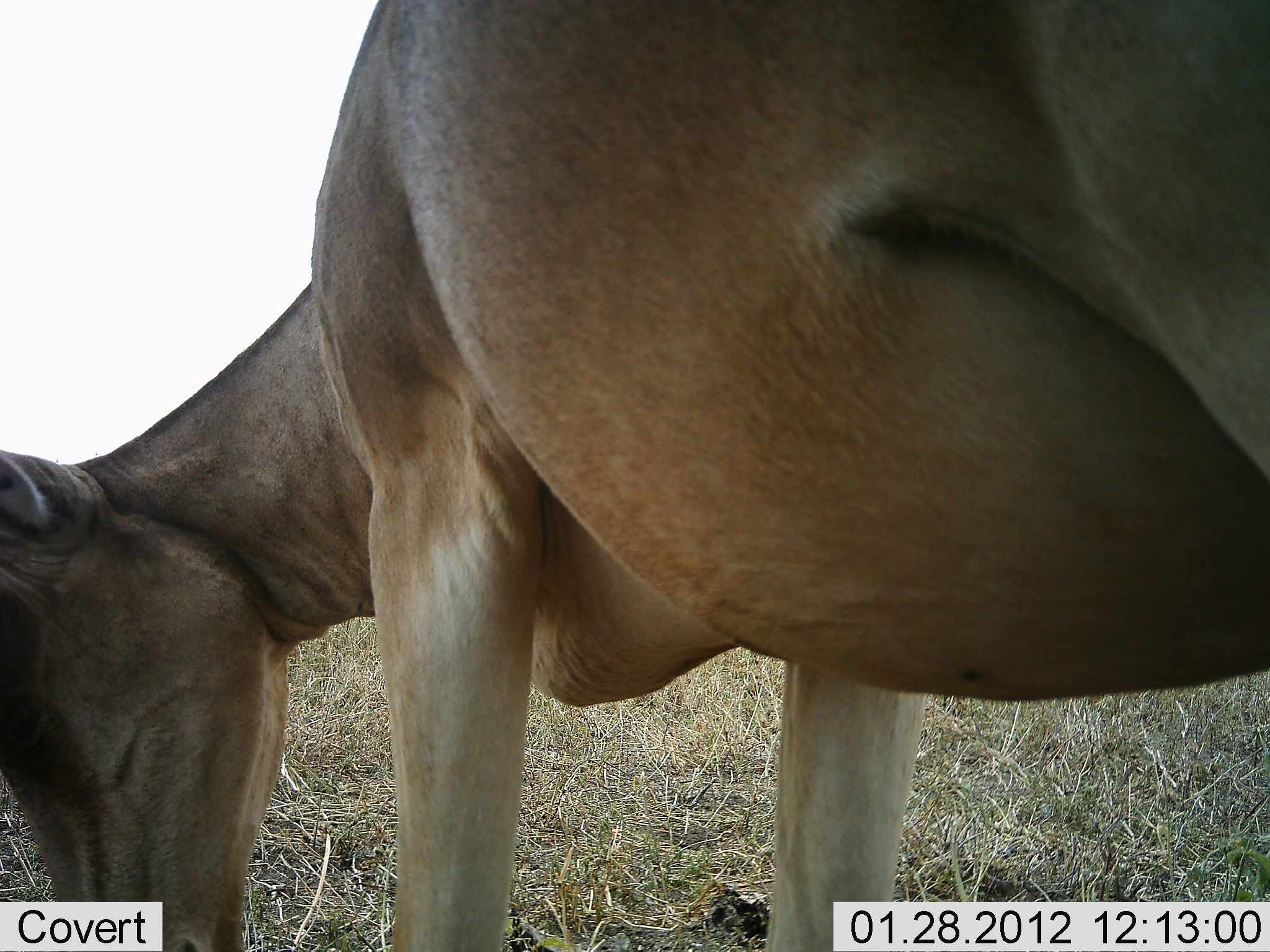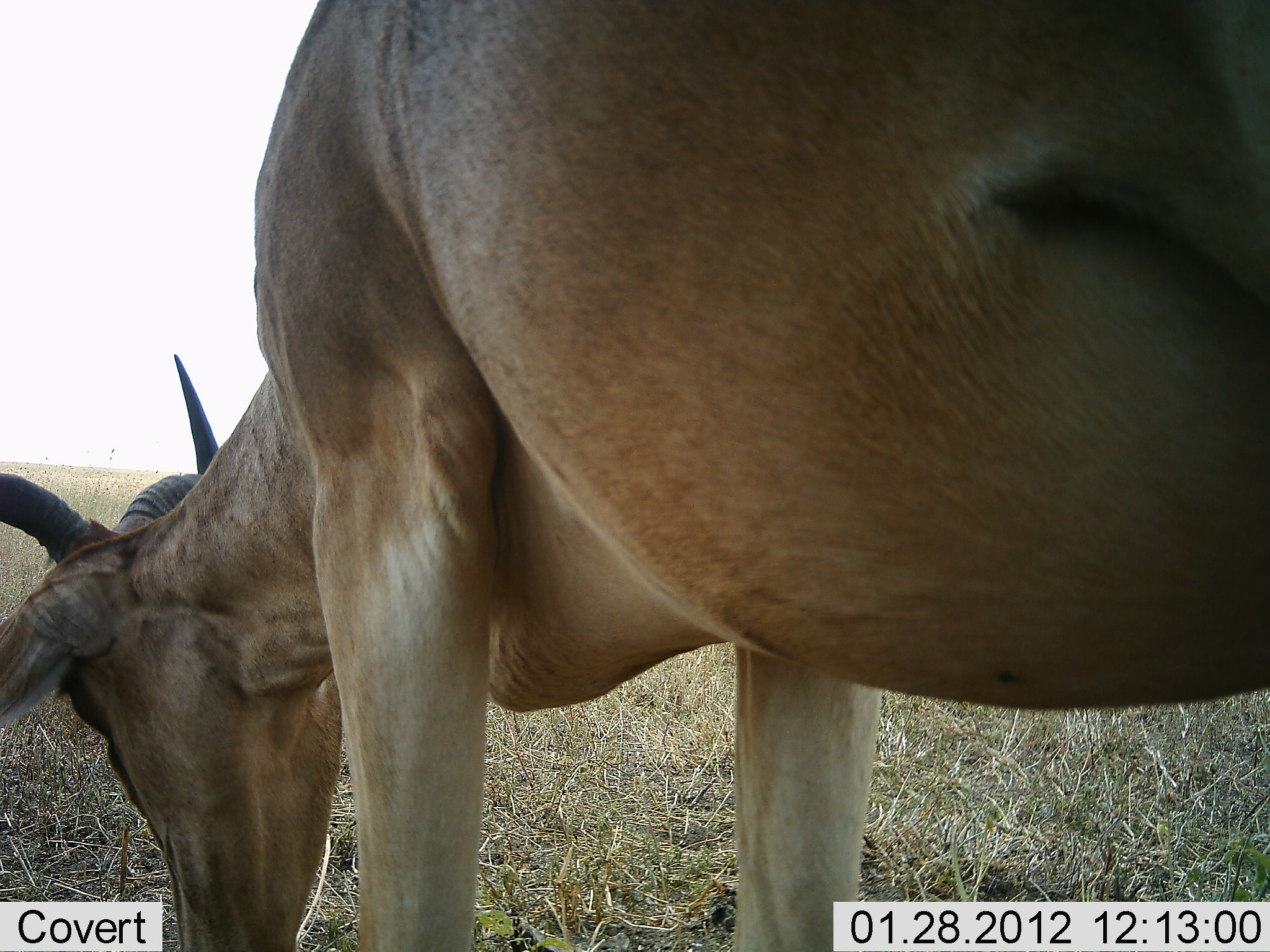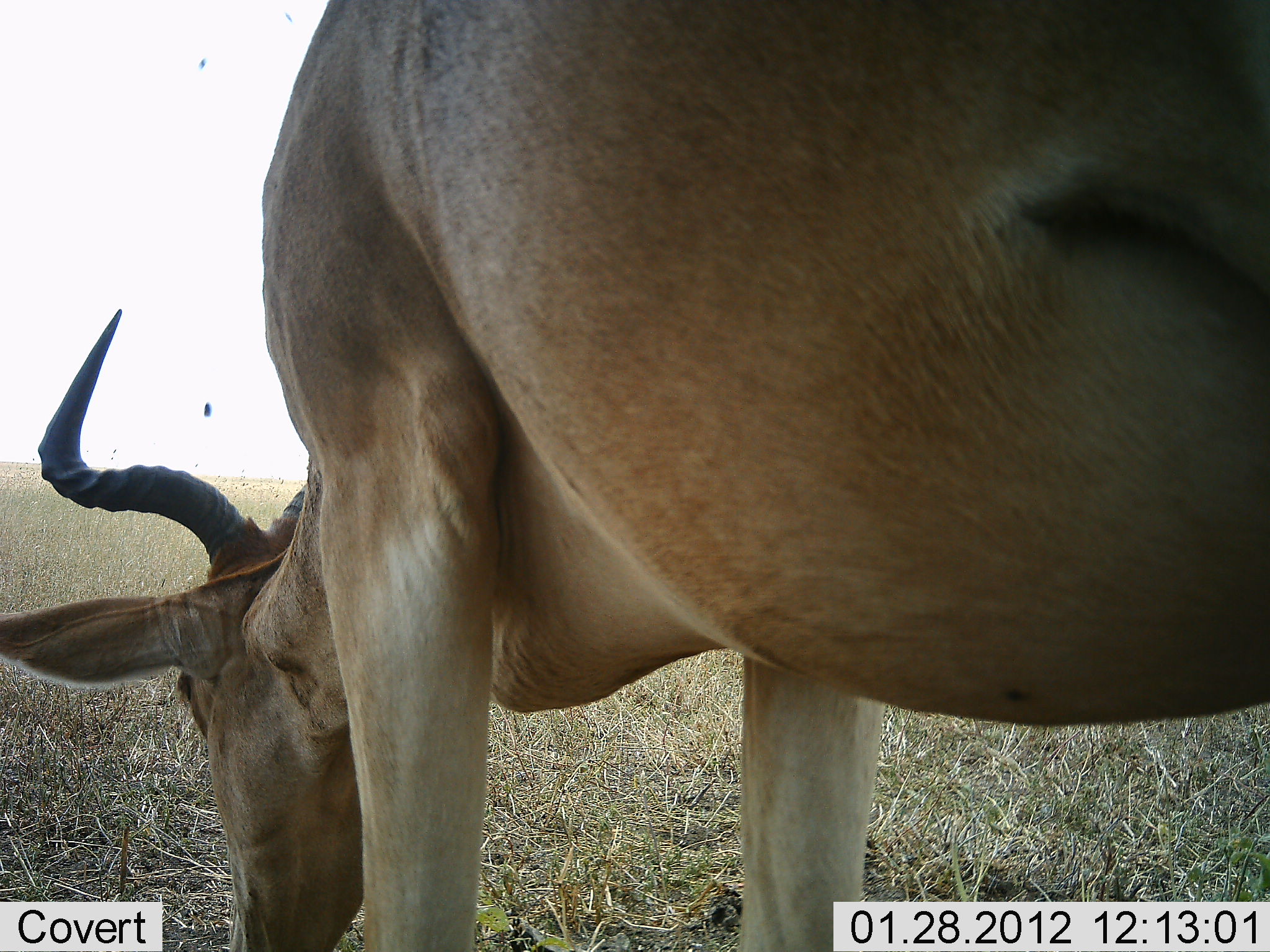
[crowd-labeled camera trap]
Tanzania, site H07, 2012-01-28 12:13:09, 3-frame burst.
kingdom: Animalia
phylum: Chordata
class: Mammalia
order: Artiodactyla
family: Bovidae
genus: Alcelaphus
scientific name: Alcelaphus buselaphus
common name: hartebeest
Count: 1.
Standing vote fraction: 27%.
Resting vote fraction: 0%.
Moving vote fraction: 7%.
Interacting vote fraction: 0%.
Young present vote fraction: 0%.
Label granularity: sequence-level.